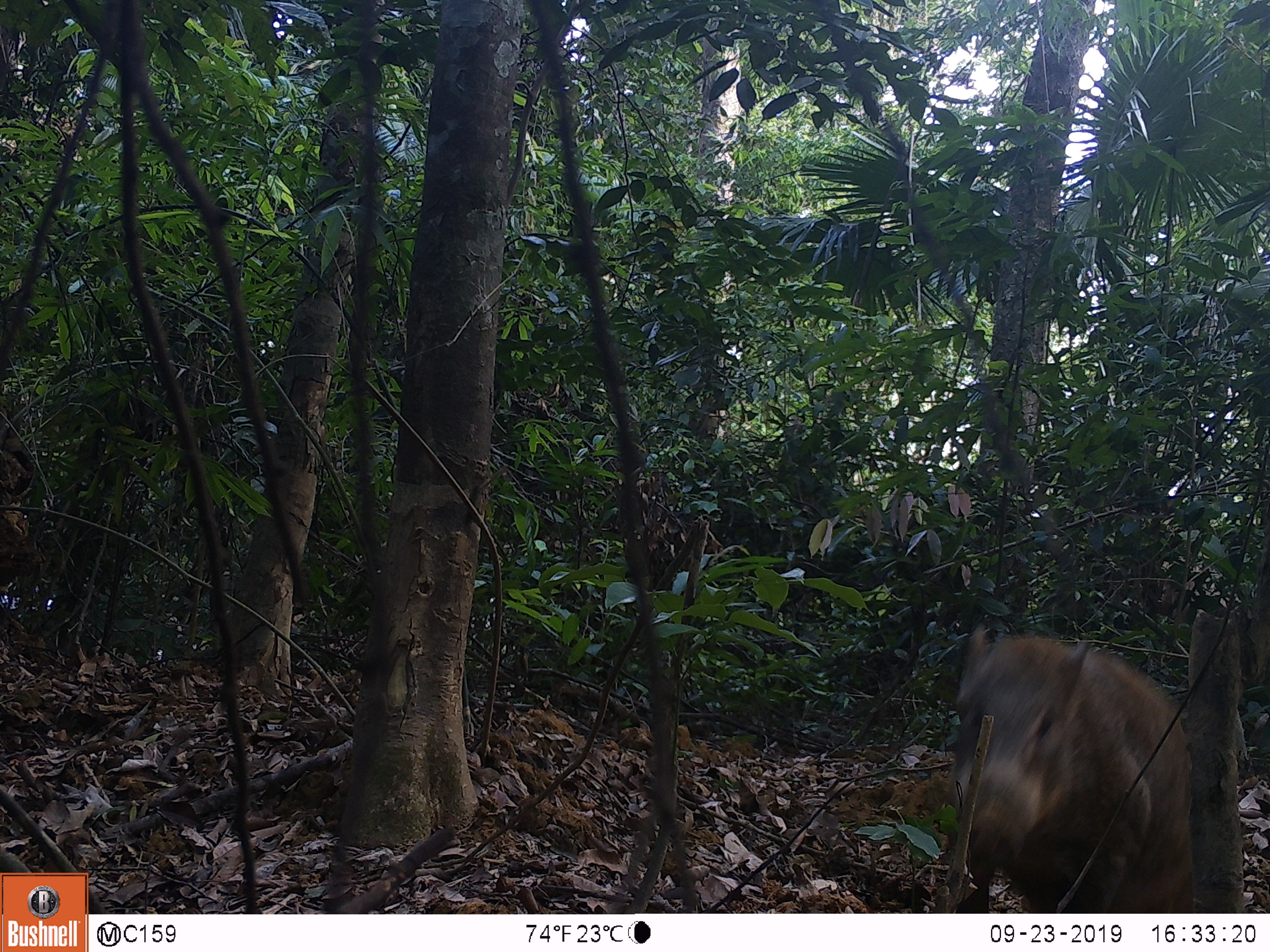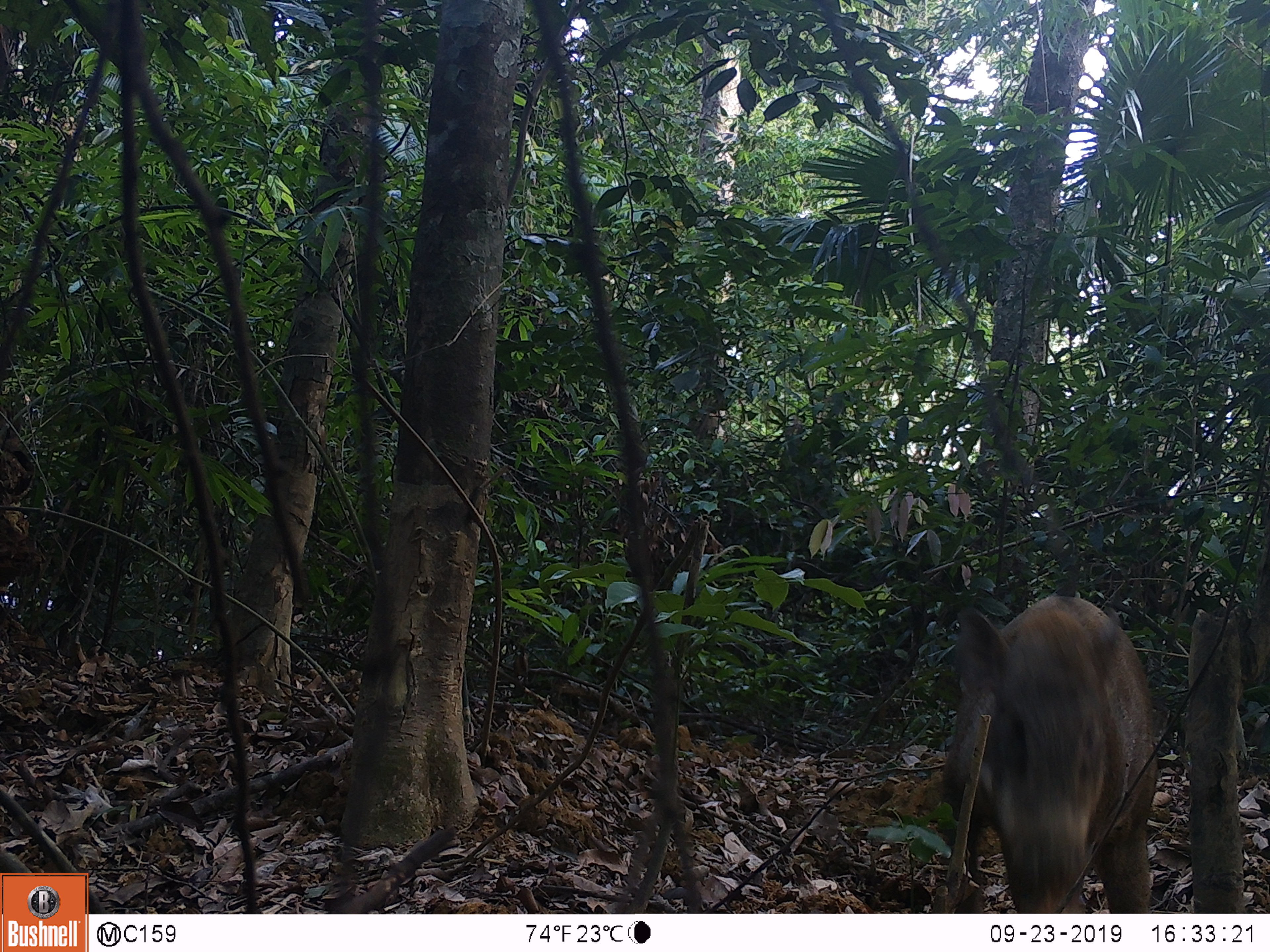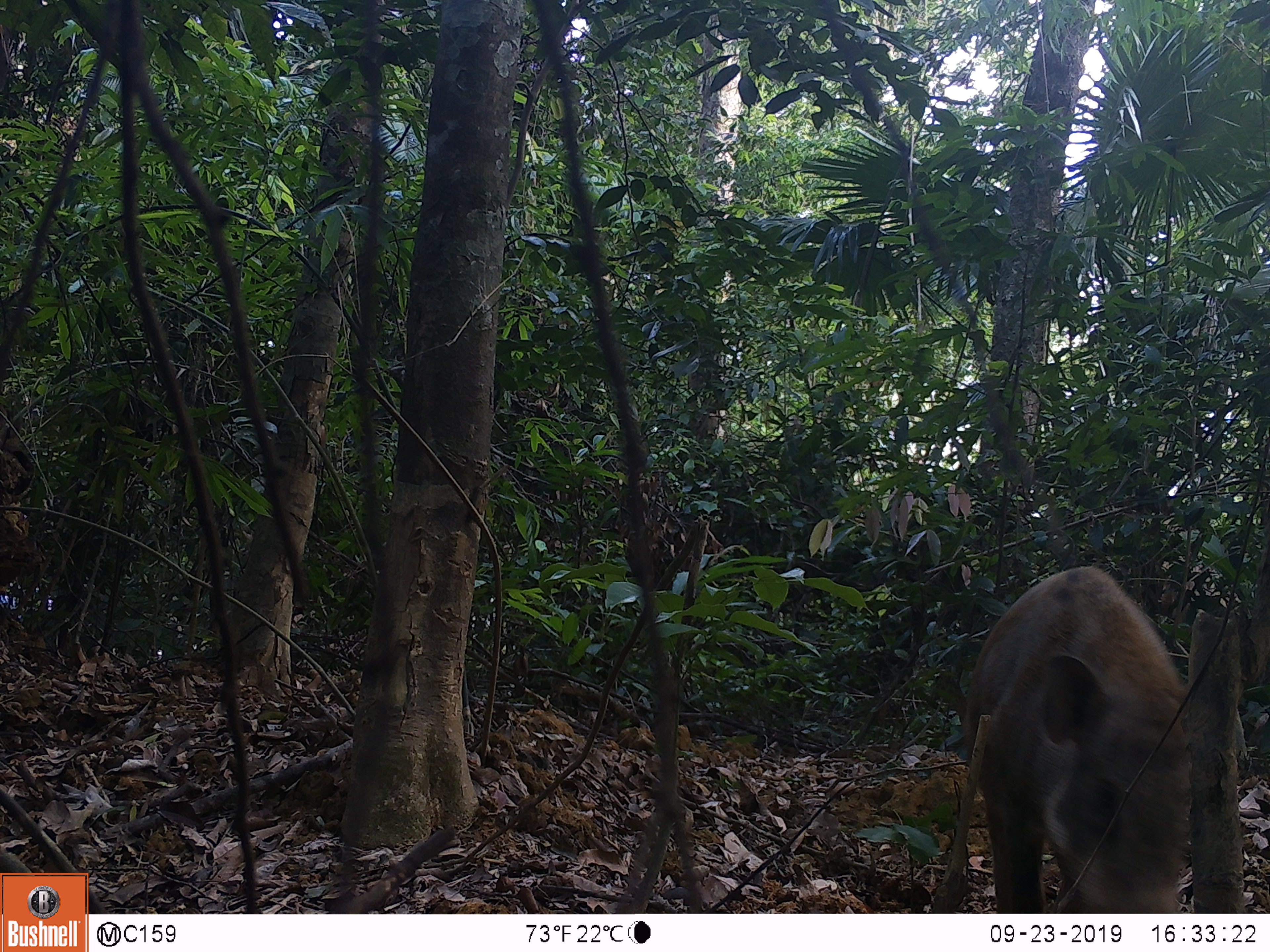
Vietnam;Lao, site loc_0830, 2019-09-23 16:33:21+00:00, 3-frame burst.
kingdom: Animalia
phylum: Chordata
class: Mammalia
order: Artiodactyla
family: Suidae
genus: Sus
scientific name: Sus scrofa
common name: eurasian wild pig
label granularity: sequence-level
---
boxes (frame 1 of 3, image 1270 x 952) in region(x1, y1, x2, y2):
eurasian wild pig: region(947, 616, 1196, 912)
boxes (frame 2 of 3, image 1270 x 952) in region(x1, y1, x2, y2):
eurasian wild pig: region(942, 592, 1155, 911)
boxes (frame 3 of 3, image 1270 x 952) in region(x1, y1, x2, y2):
eurasian wild pig: region(960, 563, 1188, 913)